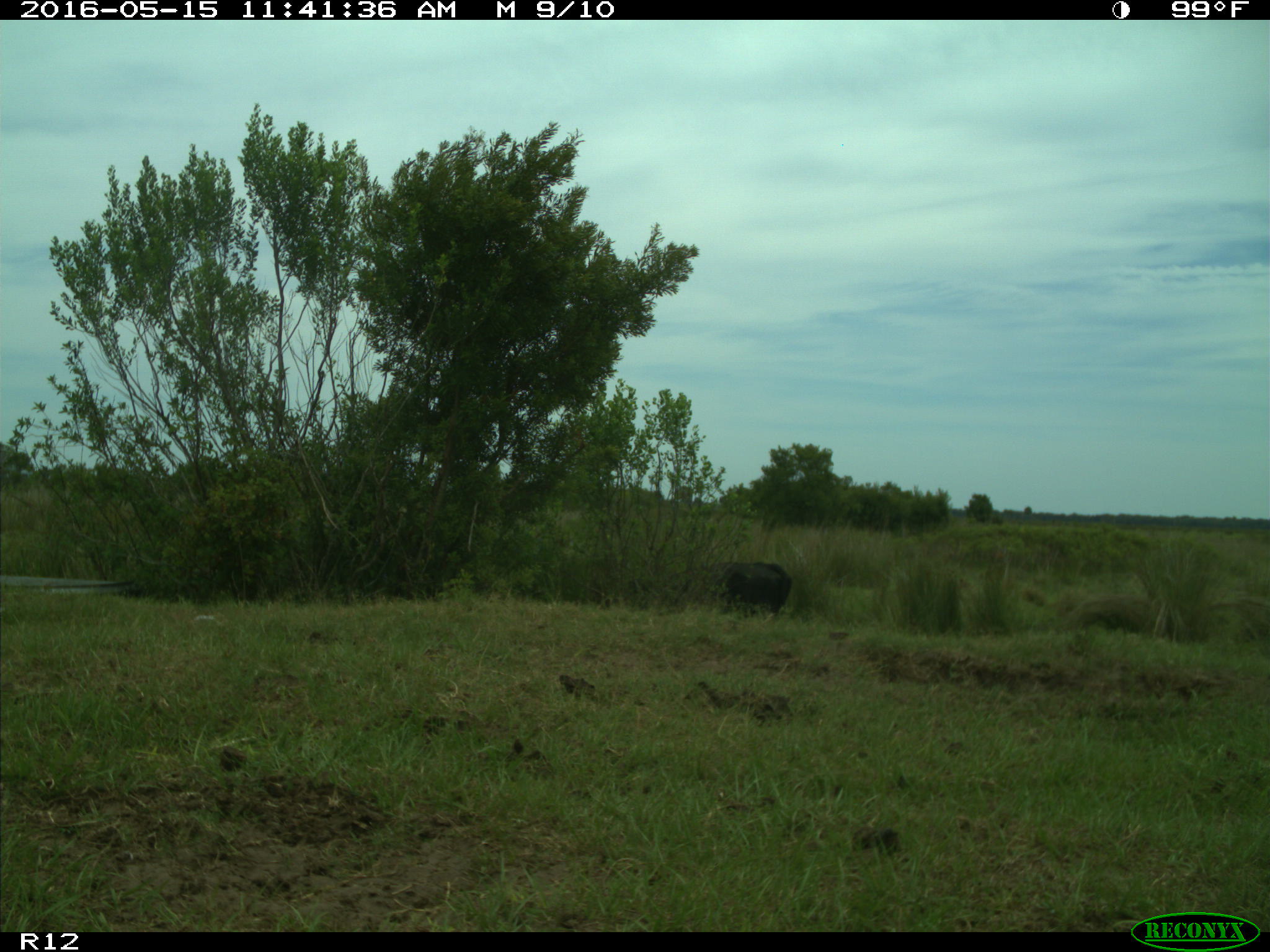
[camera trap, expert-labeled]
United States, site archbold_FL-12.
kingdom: Animalia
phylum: Chordata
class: Mammalia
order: Artiodactyla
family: Bovidae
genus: Bos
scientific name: Bos taurus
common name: domestic cow